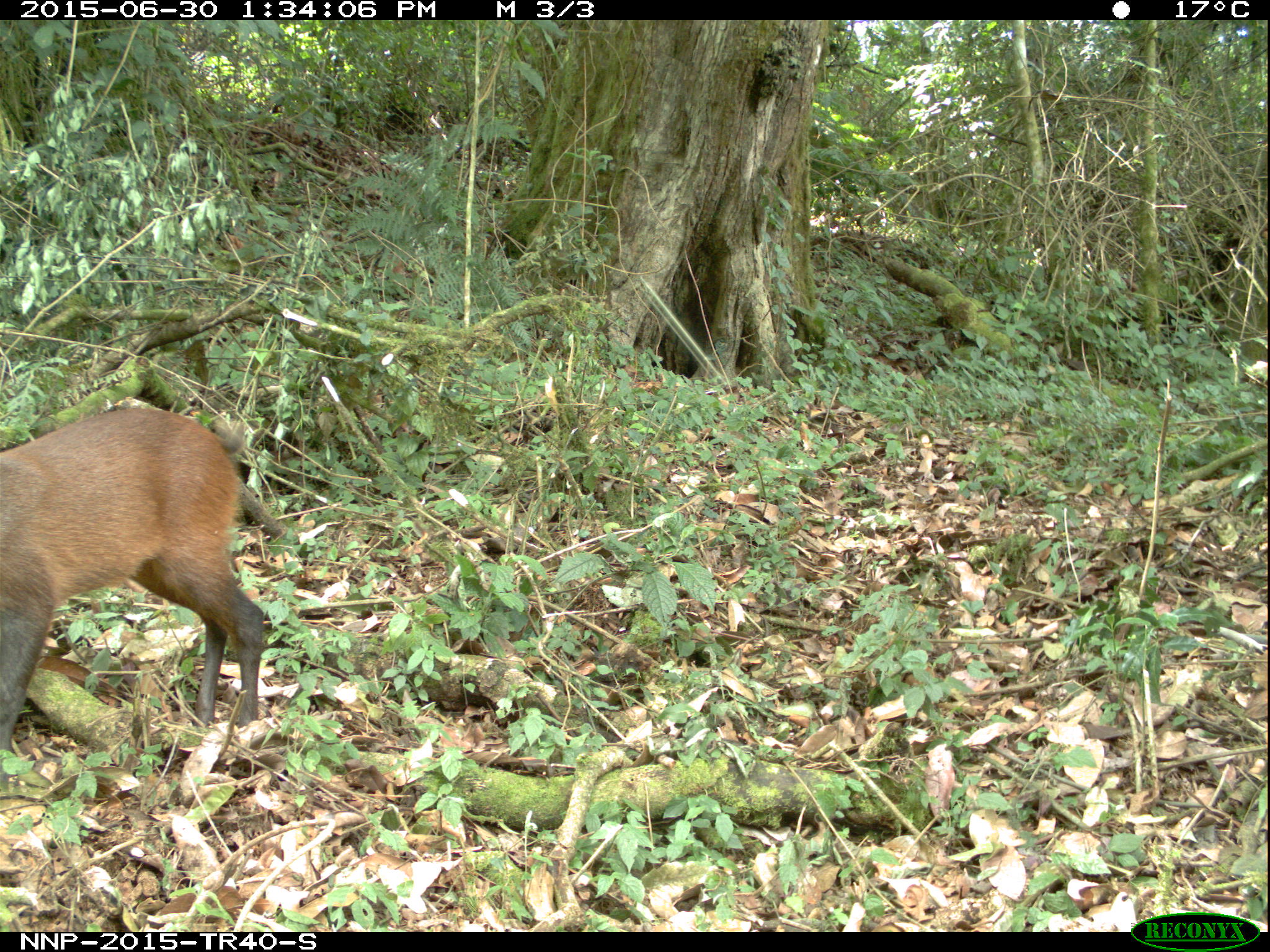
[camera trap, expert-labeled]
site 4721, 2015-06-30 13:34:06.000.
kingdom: Animalia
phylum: Chordata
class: Mammalia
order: Artiodactyla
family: Bovidae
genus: Cephalophus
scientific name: Cephalophus nigrifrons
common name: black-fronted duiker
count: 1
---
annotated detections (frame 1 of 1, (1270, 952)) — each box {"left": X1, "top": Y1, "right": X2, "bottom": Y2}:
cephalophus nigrifrons: {"left": 0, "top": 404, "right": 266, "bottom": 752}